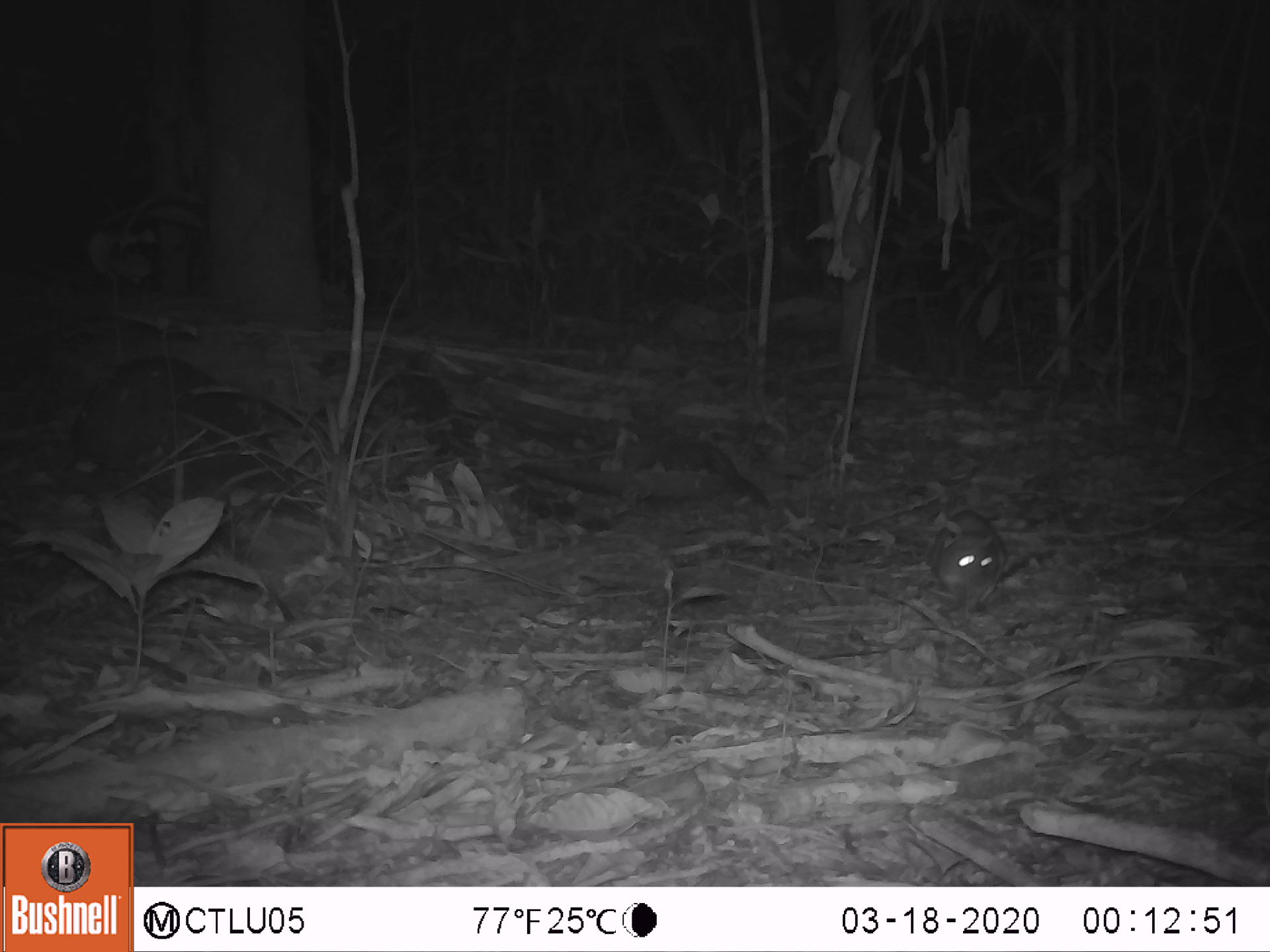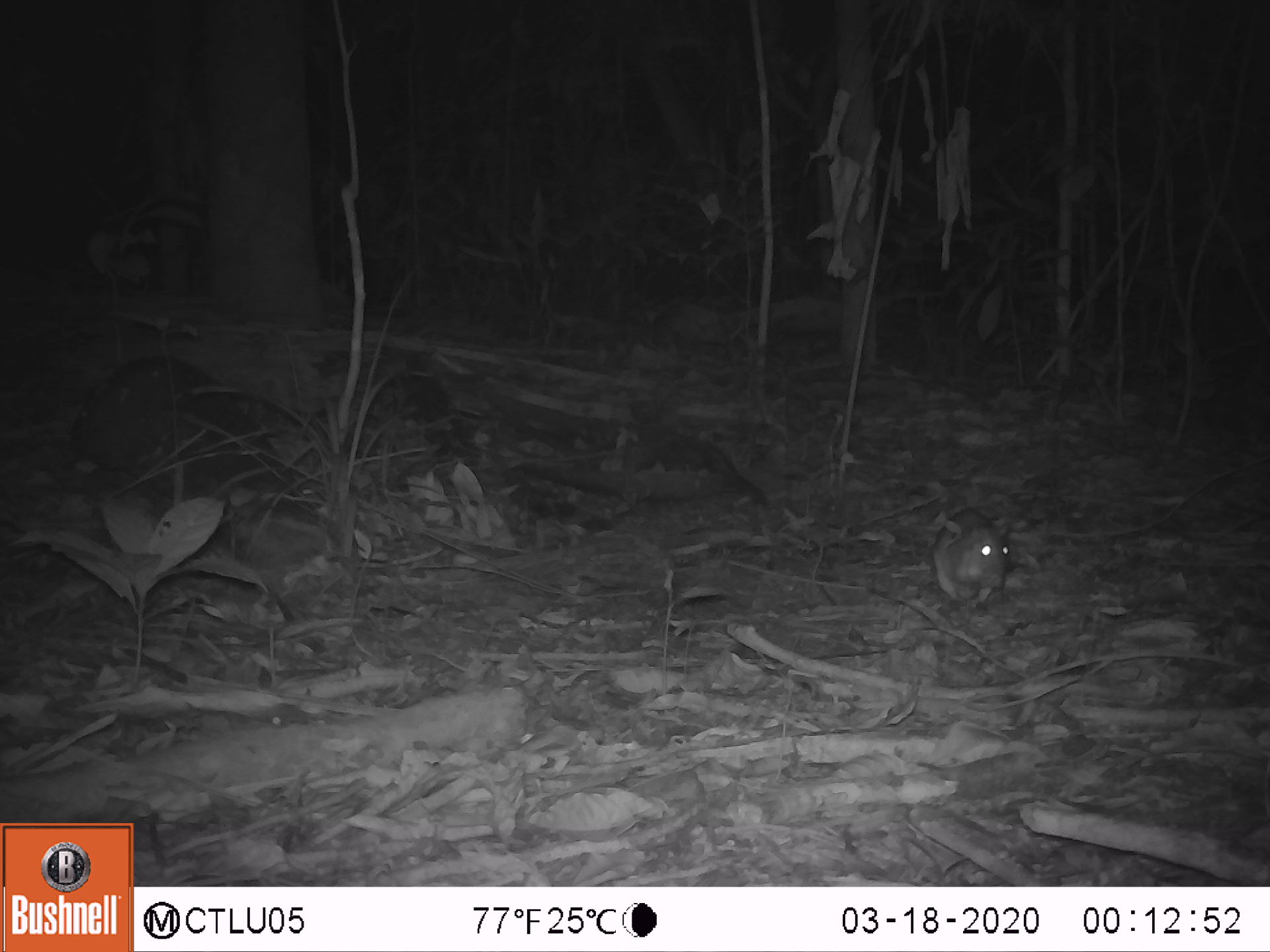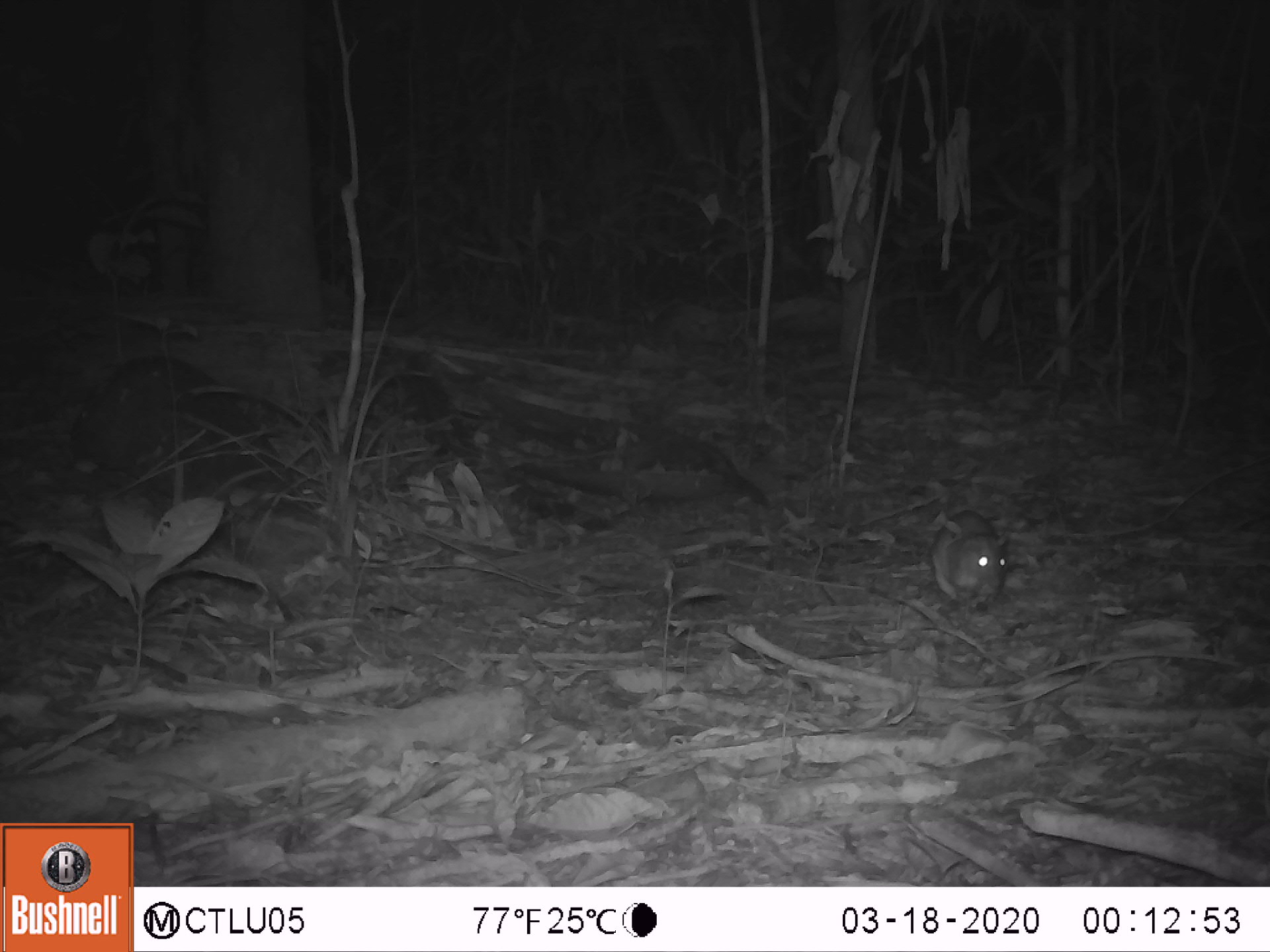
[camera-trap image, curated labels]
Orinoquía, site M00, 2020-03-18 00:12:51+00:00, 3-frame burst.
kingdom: Animalia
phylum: Chordata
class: Mammalia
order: Rodentia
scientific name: Rodentia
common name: rodent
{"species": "rodent (Rodentia)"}